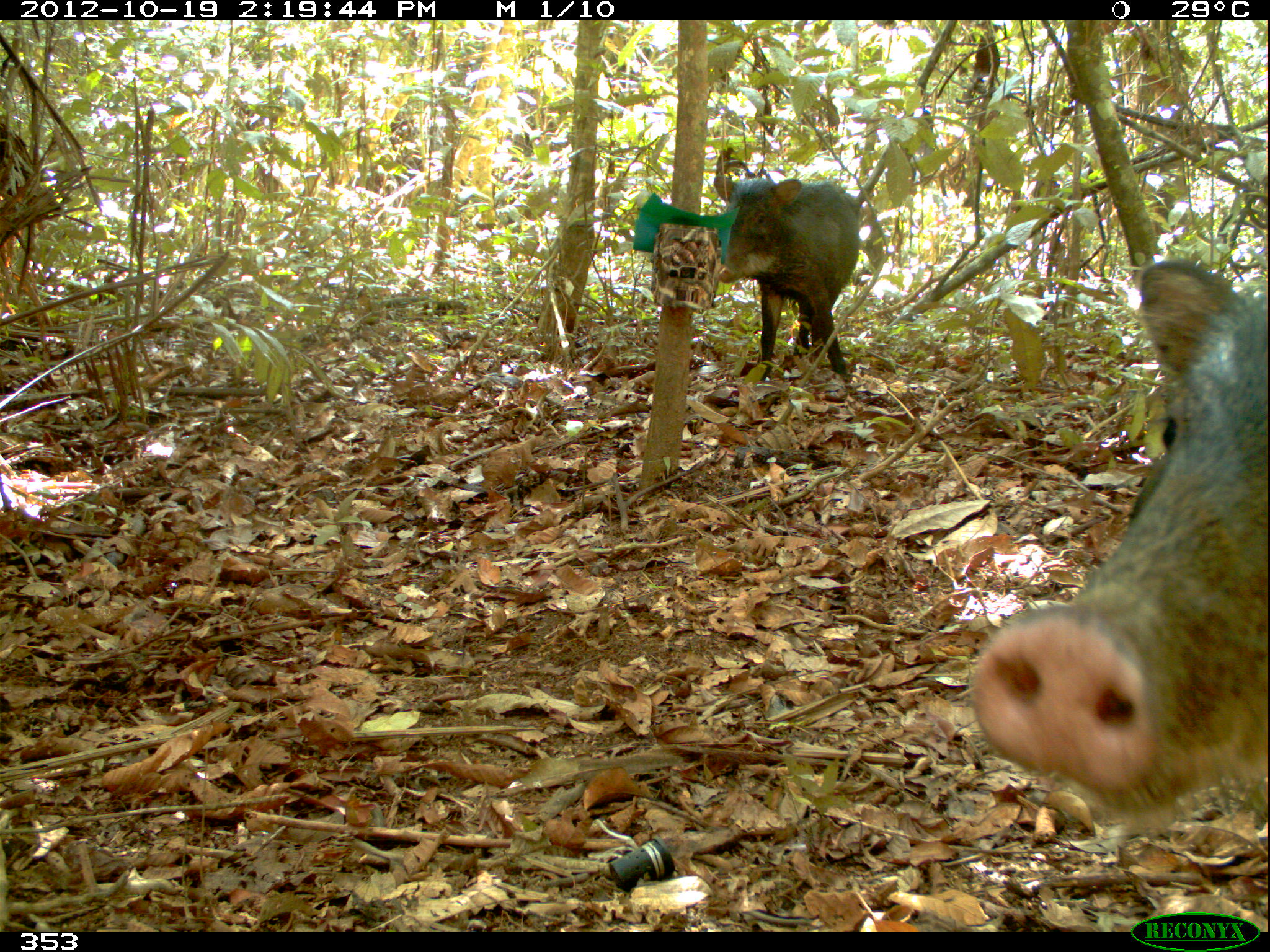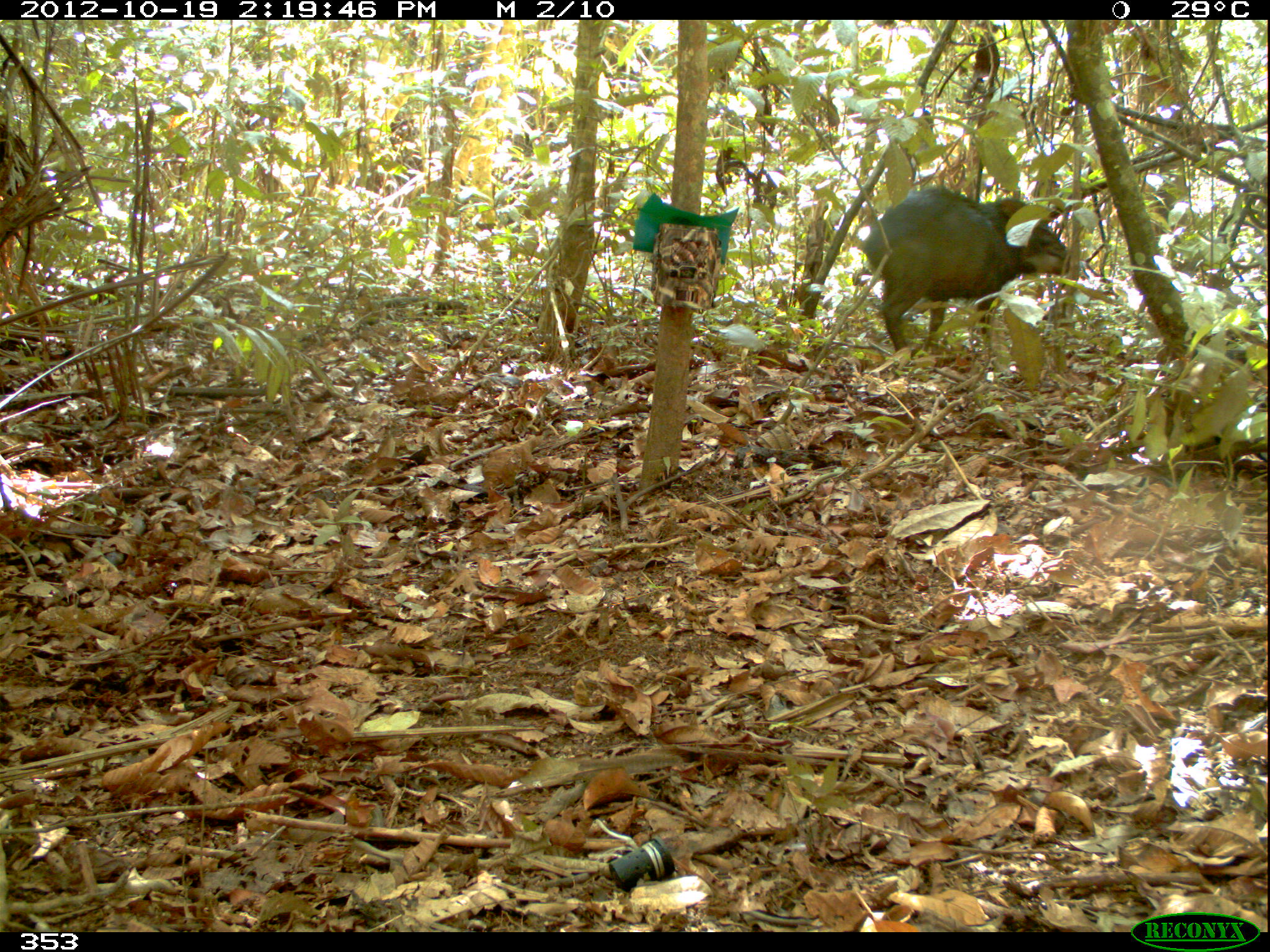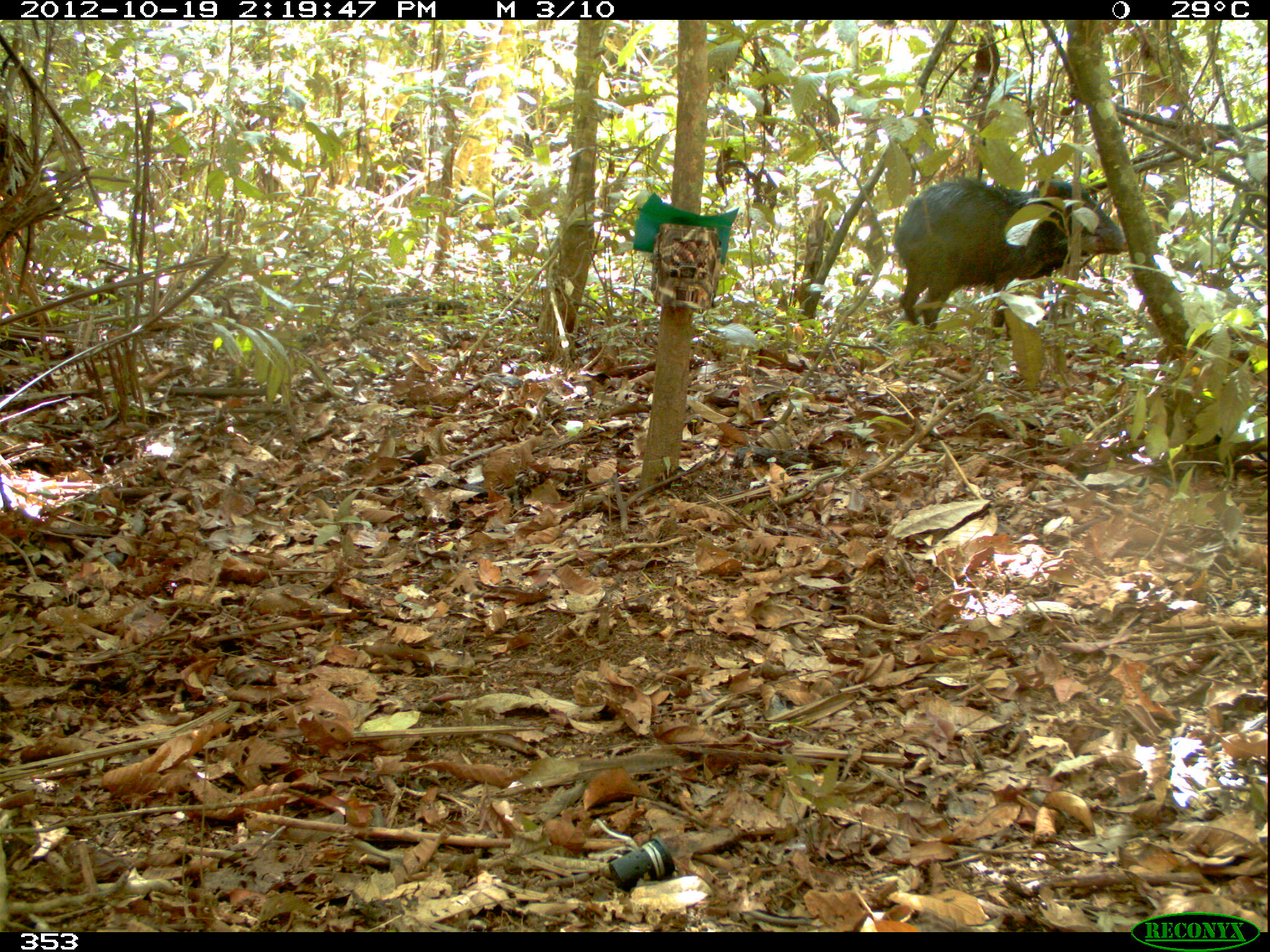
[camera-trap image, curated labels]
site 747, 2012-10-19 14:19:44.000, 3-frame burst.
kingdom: Animalia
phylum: Chordata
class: Mammalia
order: Artiodactyla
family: Tayassuidae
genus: Tayassu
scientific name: Tayassu pecari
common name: white-lipped peccary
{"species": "Tayassu pecari (white-lipped peccary)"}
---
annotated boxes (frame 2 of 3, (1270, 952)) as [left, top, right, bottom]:
tayassu pecari: [861, 186, 1071, 359]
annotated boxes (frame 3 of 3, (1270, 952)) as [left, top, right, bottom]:
tayassu pecari: [892, 175, 1124, 342]